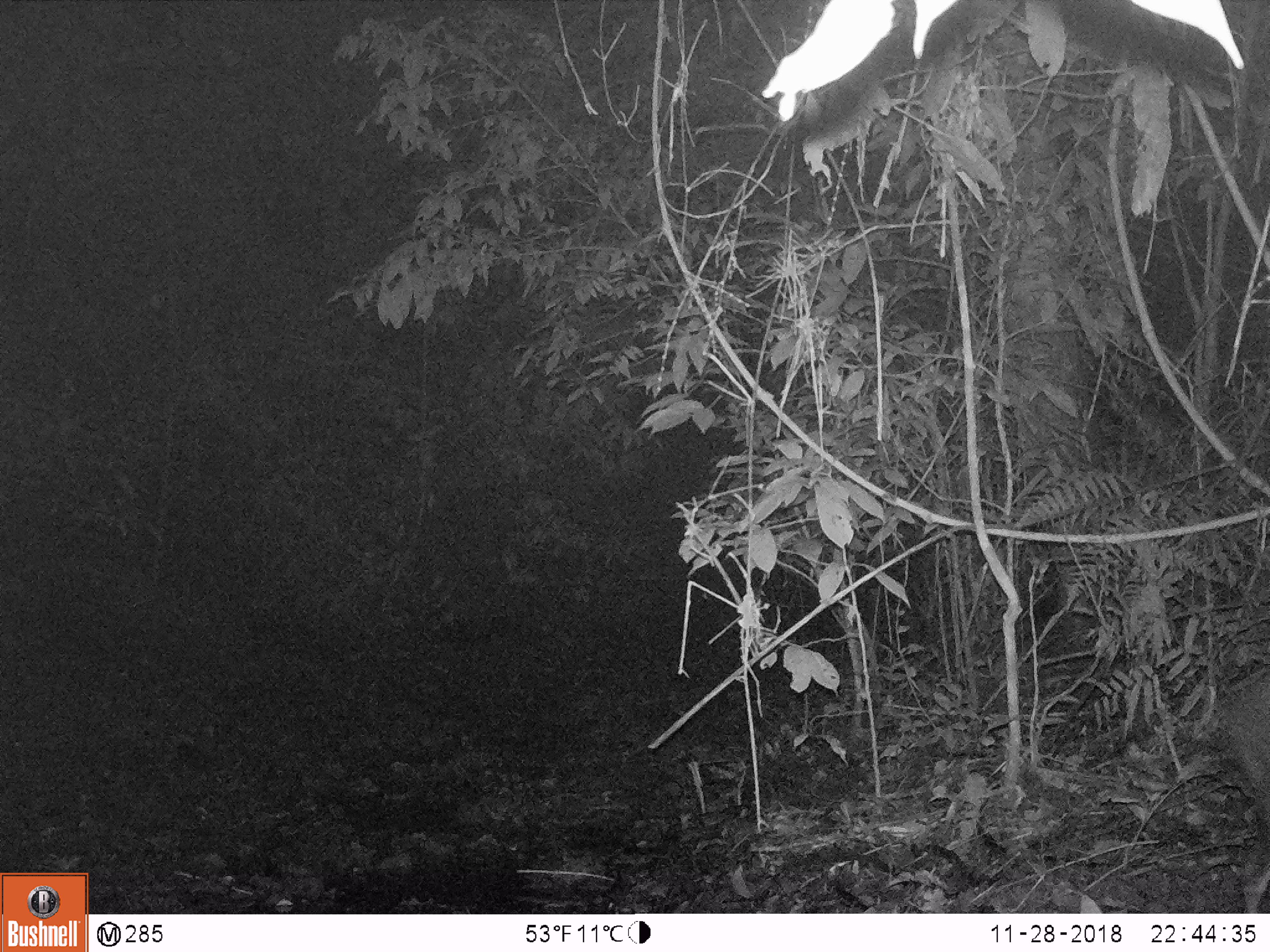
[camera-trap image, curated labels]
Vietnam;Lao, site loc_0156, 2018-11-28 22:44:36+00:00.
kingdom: Animalia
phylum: Chordata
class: Mammalia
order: Artiodactyla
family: Cervidae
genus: Muntiacus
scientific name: Muntiacus rooseveltorum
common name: roosevelt's muntjac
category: roosevelts muntjac group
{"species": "roosevelts muntjac group (roosevelt's muntjac) (Muntiacus rooseveltorum)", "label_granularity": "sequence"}